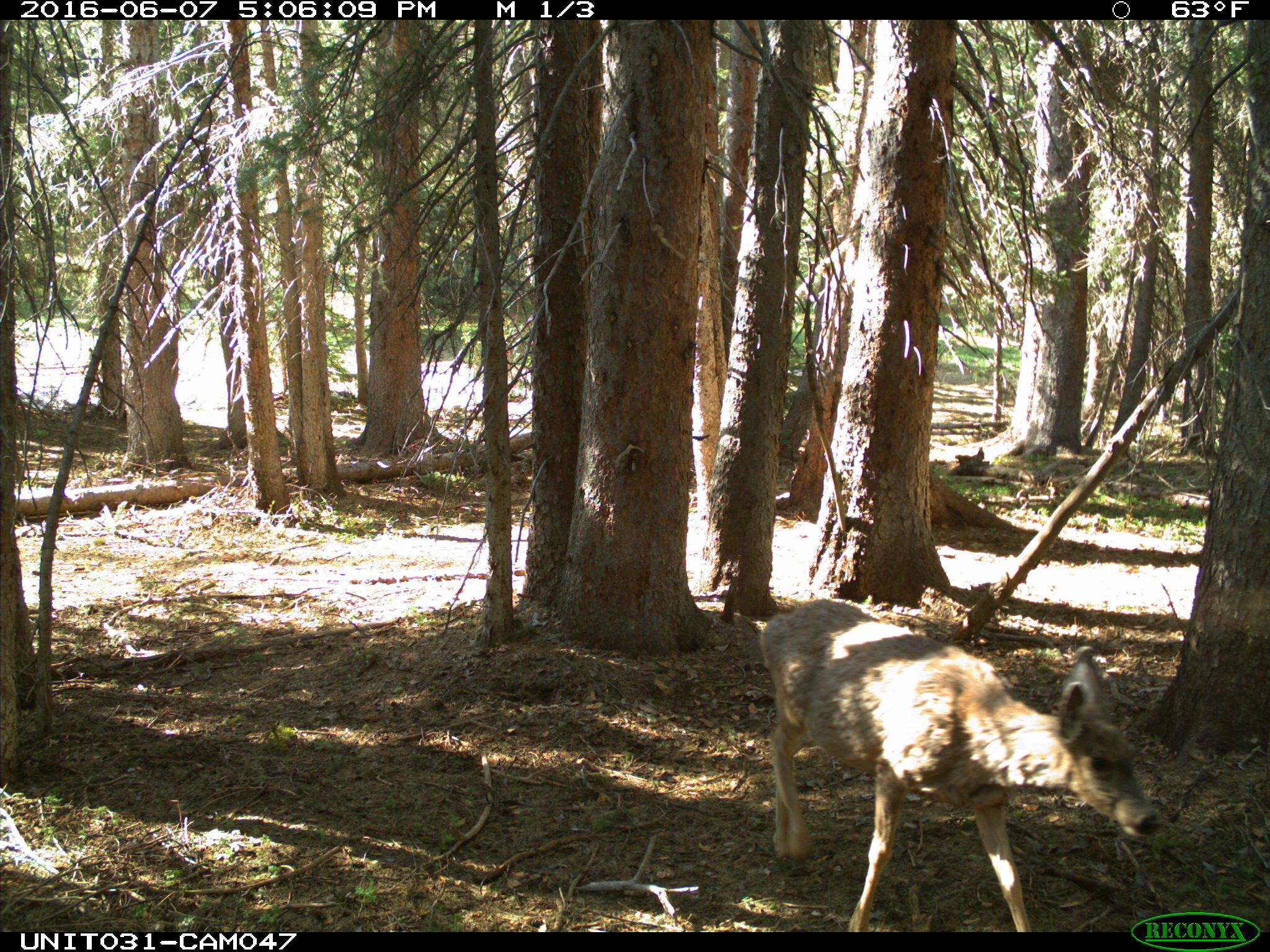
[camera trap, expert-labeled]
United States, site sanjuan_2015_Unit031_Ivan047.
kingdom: Animalia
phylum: Chordata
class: Mammalia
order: Artiodactyla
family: Cervidae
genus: Odocoileus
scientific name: Odocoileus hemionus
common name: mule deer